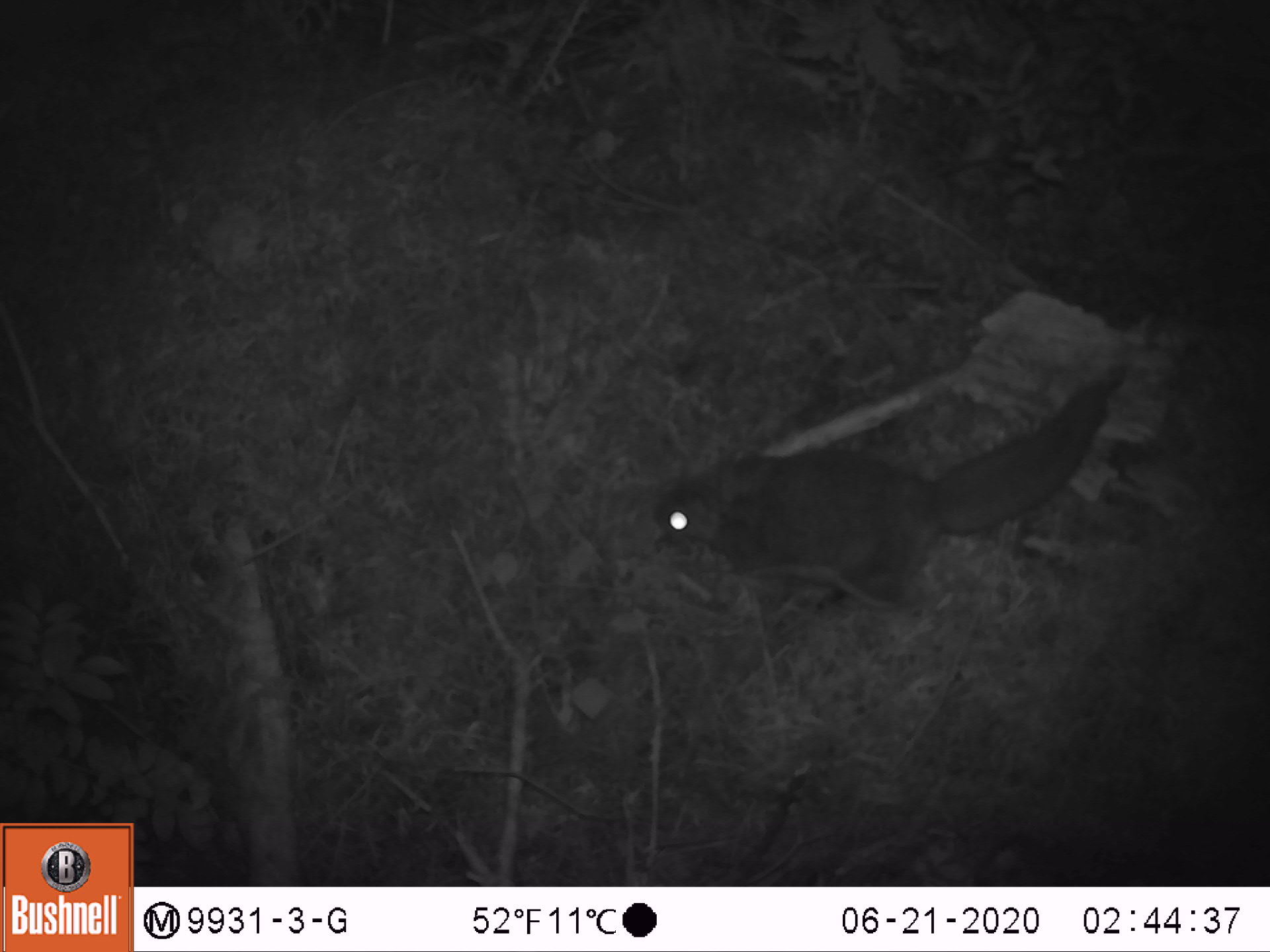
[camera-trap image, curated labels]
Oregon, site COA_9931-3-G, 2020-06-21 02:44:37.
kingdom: Animalia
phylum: Chordata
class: Mammalia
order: Rodentia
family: Sciuridae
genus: Glaucomys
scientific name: Glaucomys oregonensis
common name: humboldt's flying squirrel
Humboldt's flying squirrel (Glaucomys oregonensis).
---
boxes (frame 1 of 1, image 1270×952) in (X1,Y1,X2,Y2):
humboldt's flying squirrel: (640,359,1133,631)